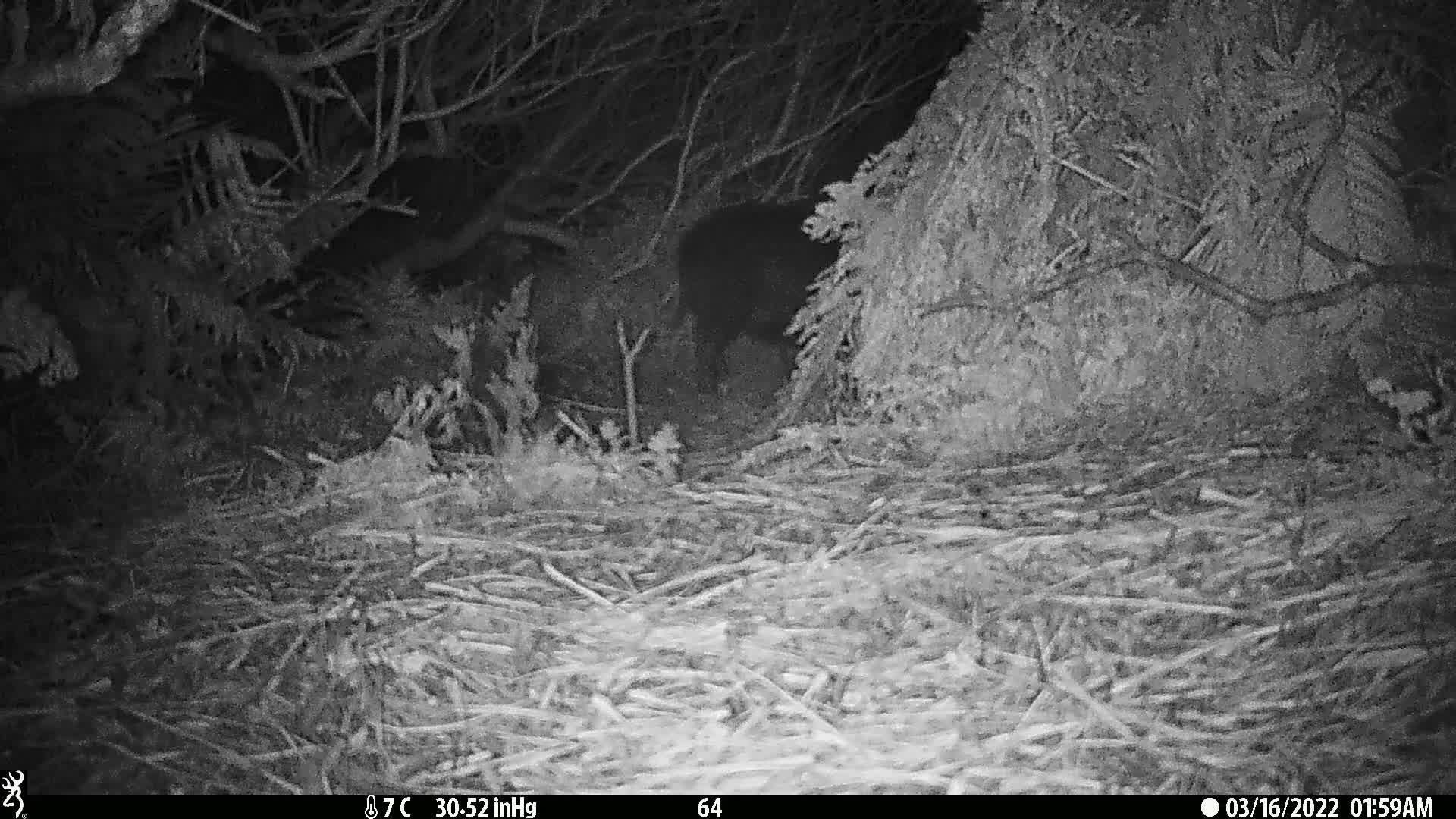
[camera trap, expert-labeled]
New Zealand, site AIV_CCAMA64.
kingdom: Animalia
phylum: Chordata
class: Mammalia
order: Artiodactyla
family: Suidae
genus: Sus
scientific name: Sus scrofa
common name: pig